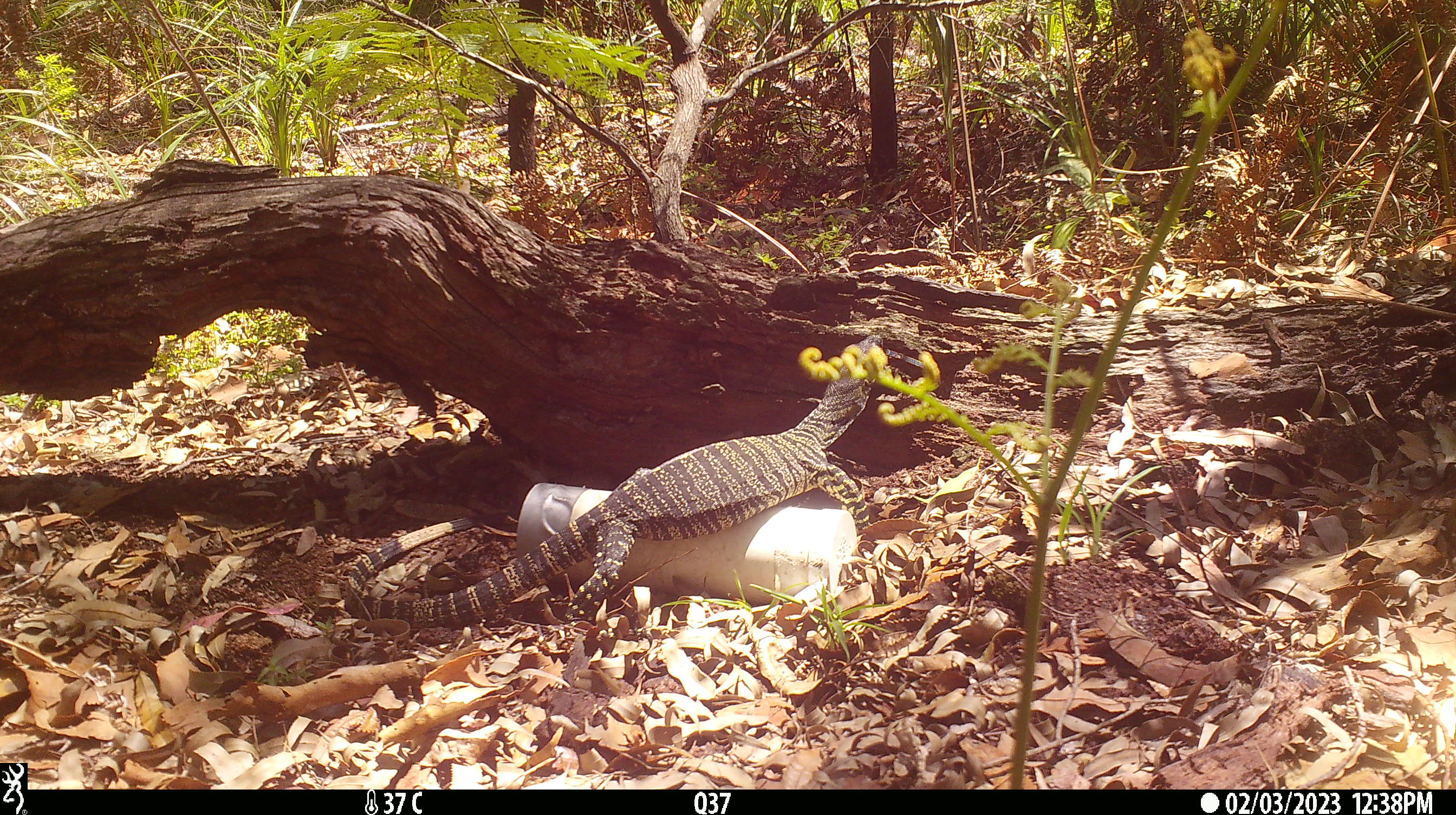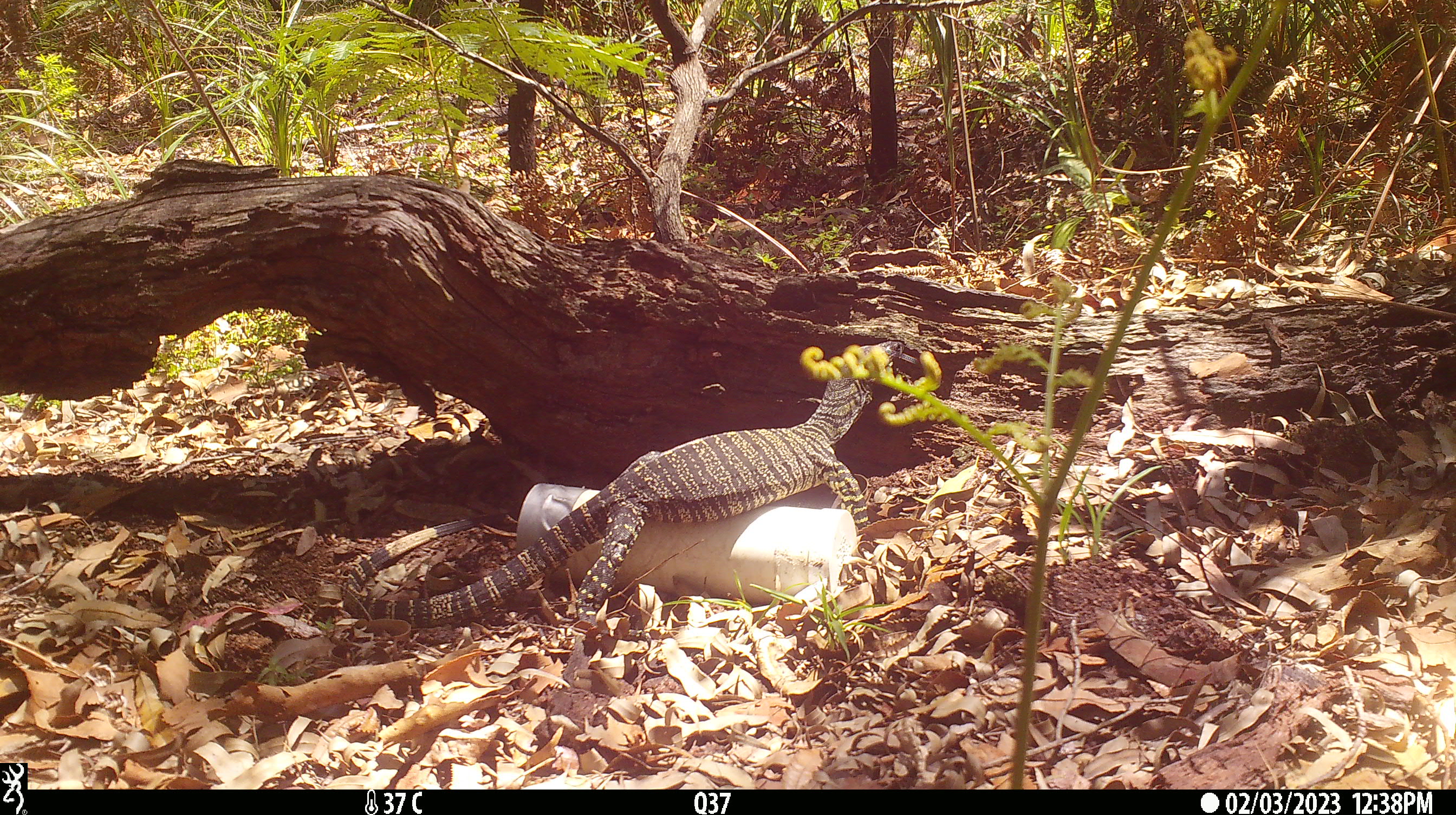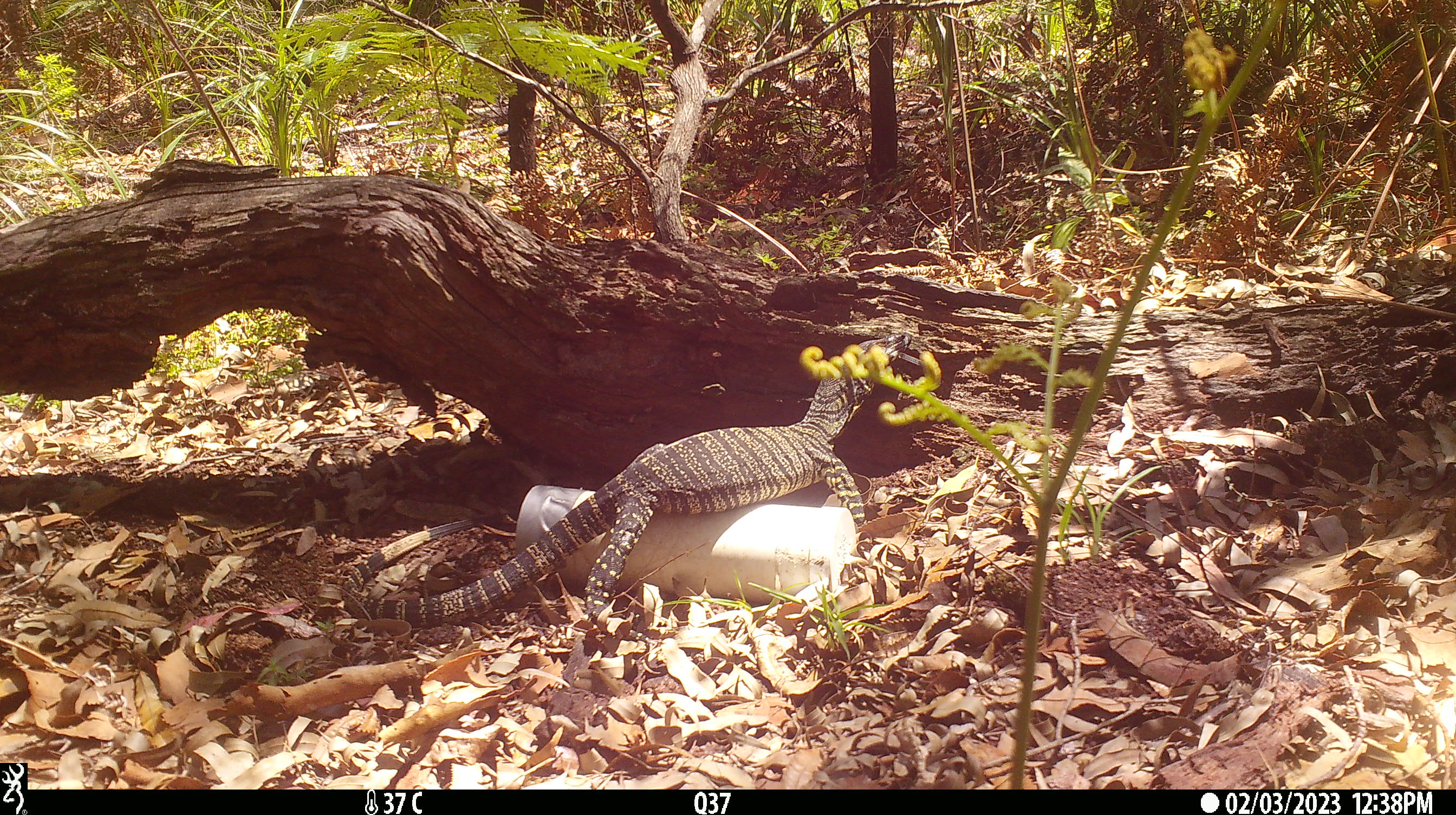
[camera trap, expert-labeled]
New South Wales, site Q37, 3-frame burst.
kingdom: Animalia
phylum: Chordata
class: Reptilia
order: Squamata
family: Varanidae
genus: Varanus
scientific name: Varanus varius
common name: lace monitor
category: goanna